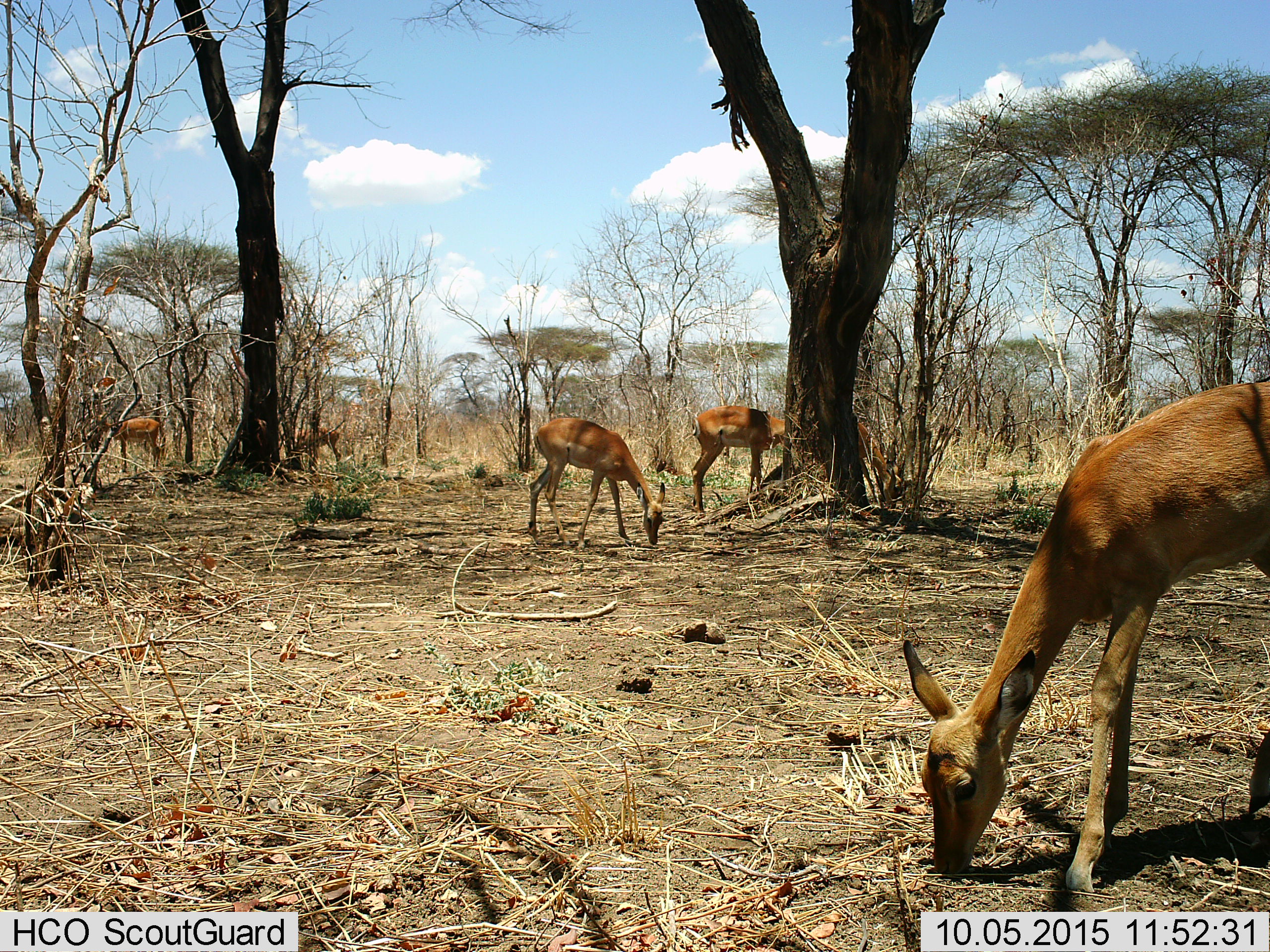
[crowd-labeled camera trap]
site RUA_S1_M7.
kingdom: Animalia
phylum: Chordata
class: Mammalia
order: Artiodactyla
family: Bovidae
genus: Aepyceros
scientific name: Aepyceros melampus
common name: impala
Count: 6.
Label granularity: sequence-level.